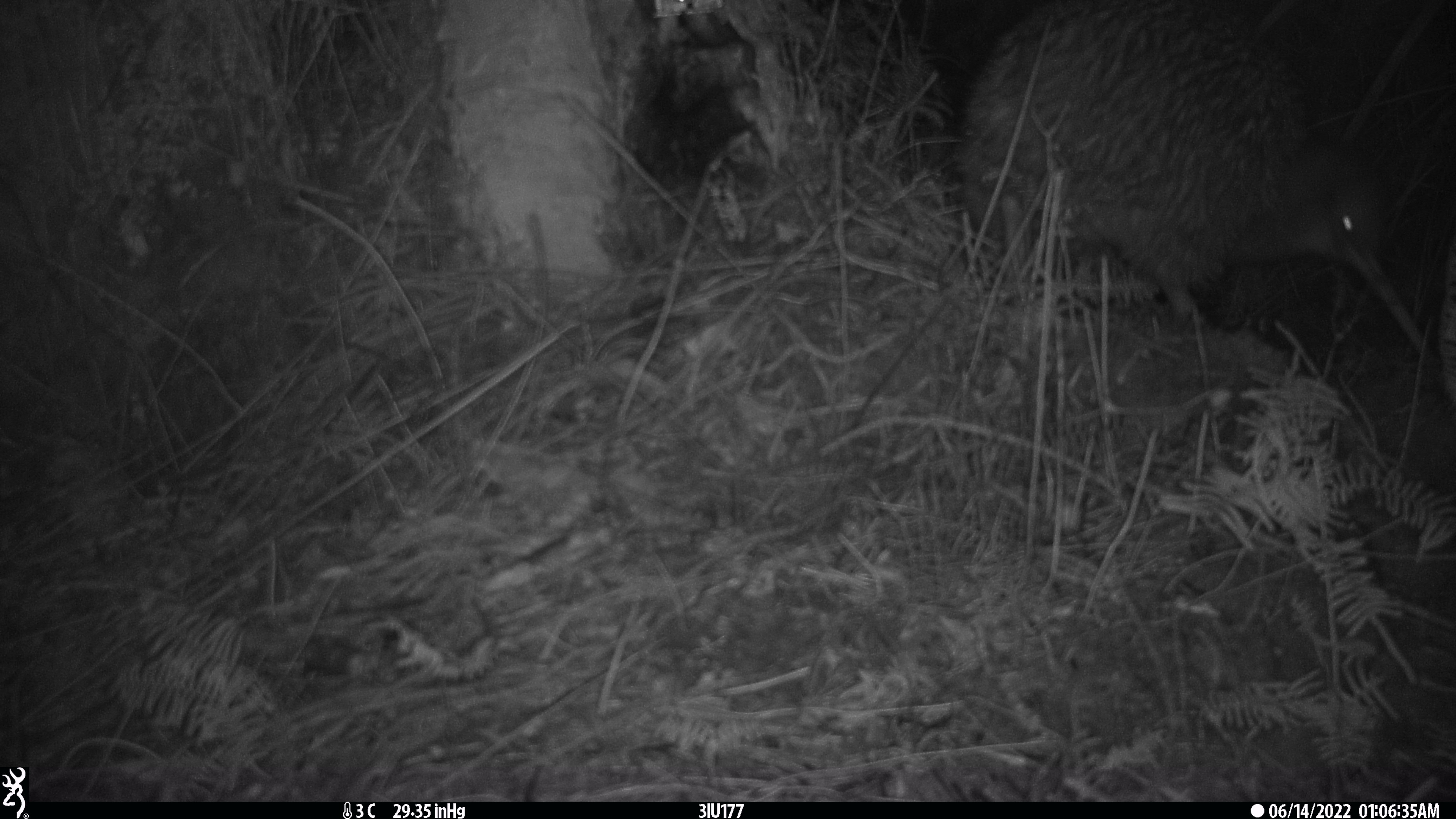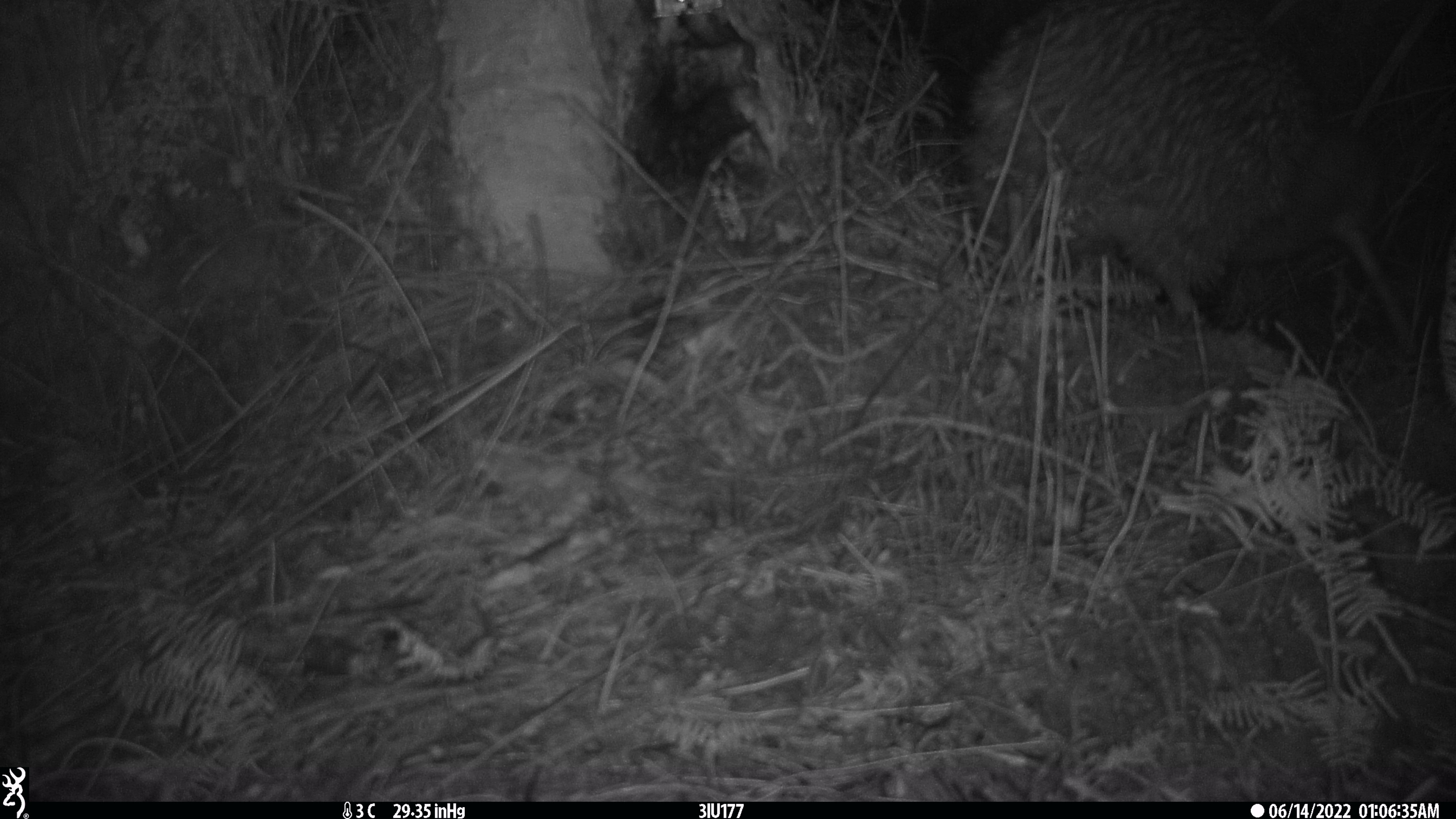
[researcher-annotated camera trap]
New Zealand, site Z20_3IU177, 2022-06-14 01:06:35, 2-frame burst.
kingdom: Animalia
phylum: Chordata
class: Aves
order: Apterygiformes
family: Apterygidae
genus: Apteryx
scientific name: Apteryx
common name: kiwi